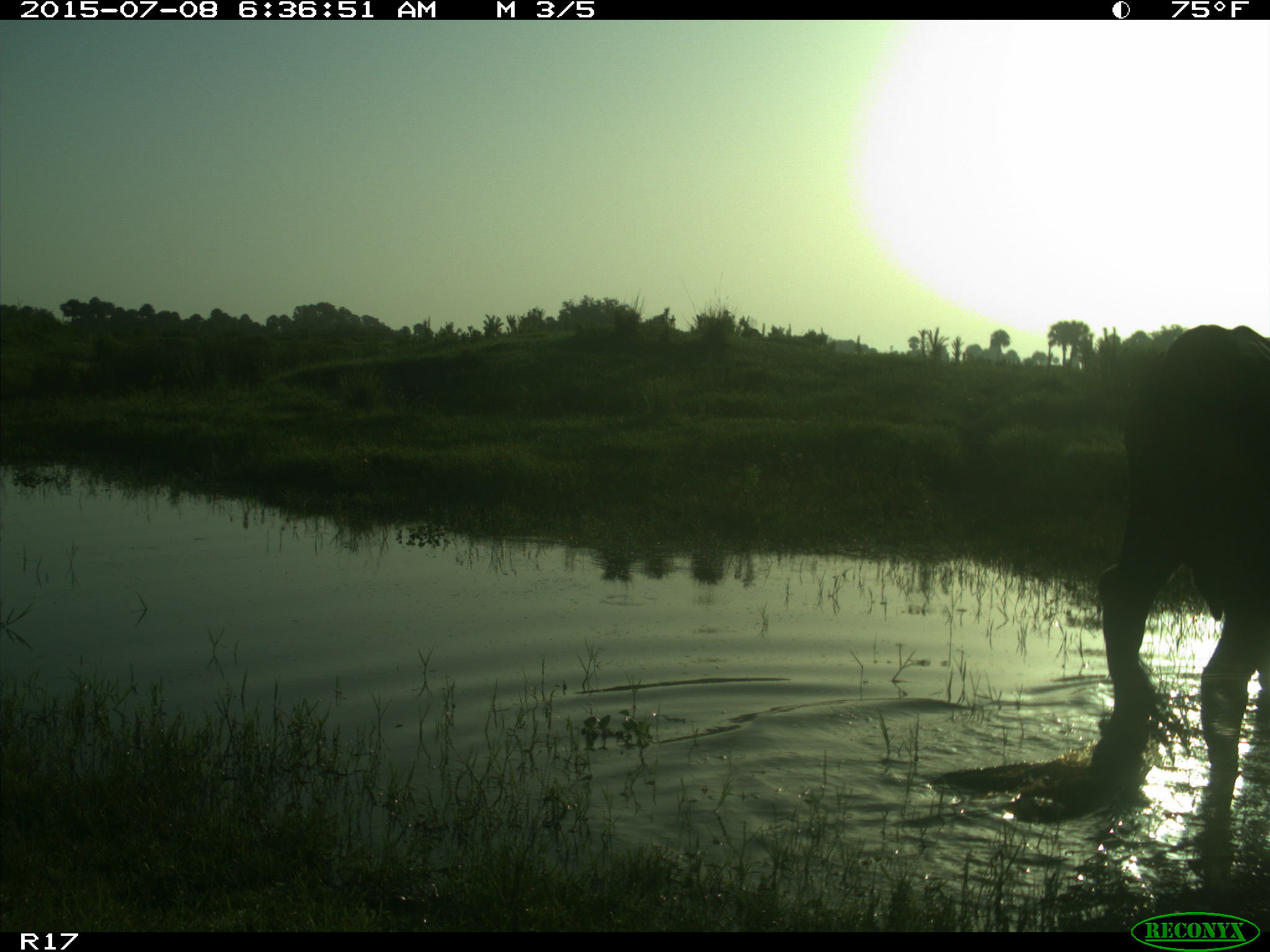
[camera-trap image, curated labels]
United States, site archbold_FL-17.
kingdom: Animalia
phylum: Chordata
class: Mammalia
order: Artiodactyla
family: Bovidae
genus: Bos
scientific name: Bos taurus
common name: domestic cow